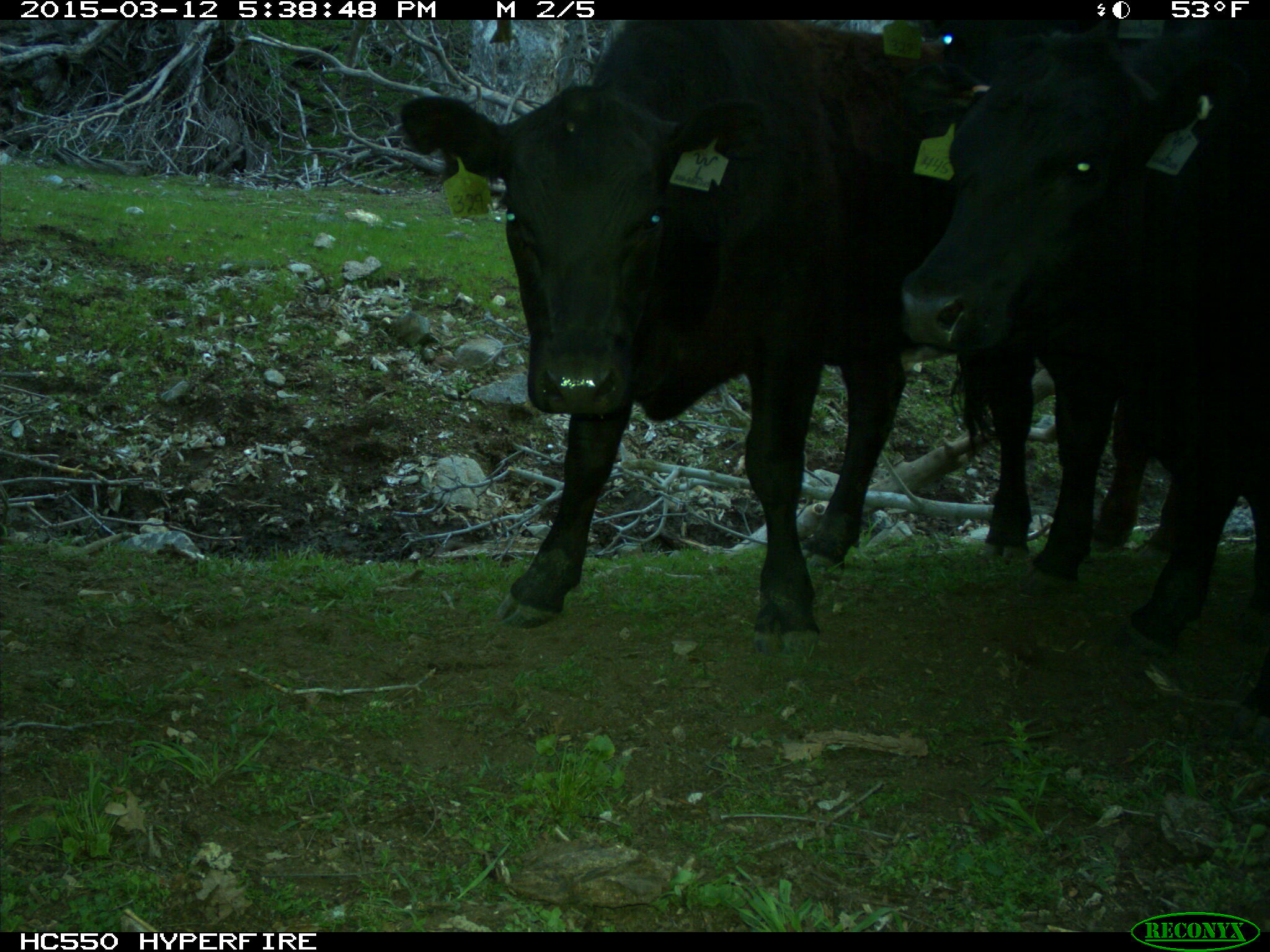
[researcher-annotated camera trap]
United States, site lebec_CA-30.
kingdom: Animalia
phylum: Chordata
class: Mammalia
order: Artiodactyla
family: Bovidae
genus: Bos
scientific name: Bos taurus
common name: domestic cow